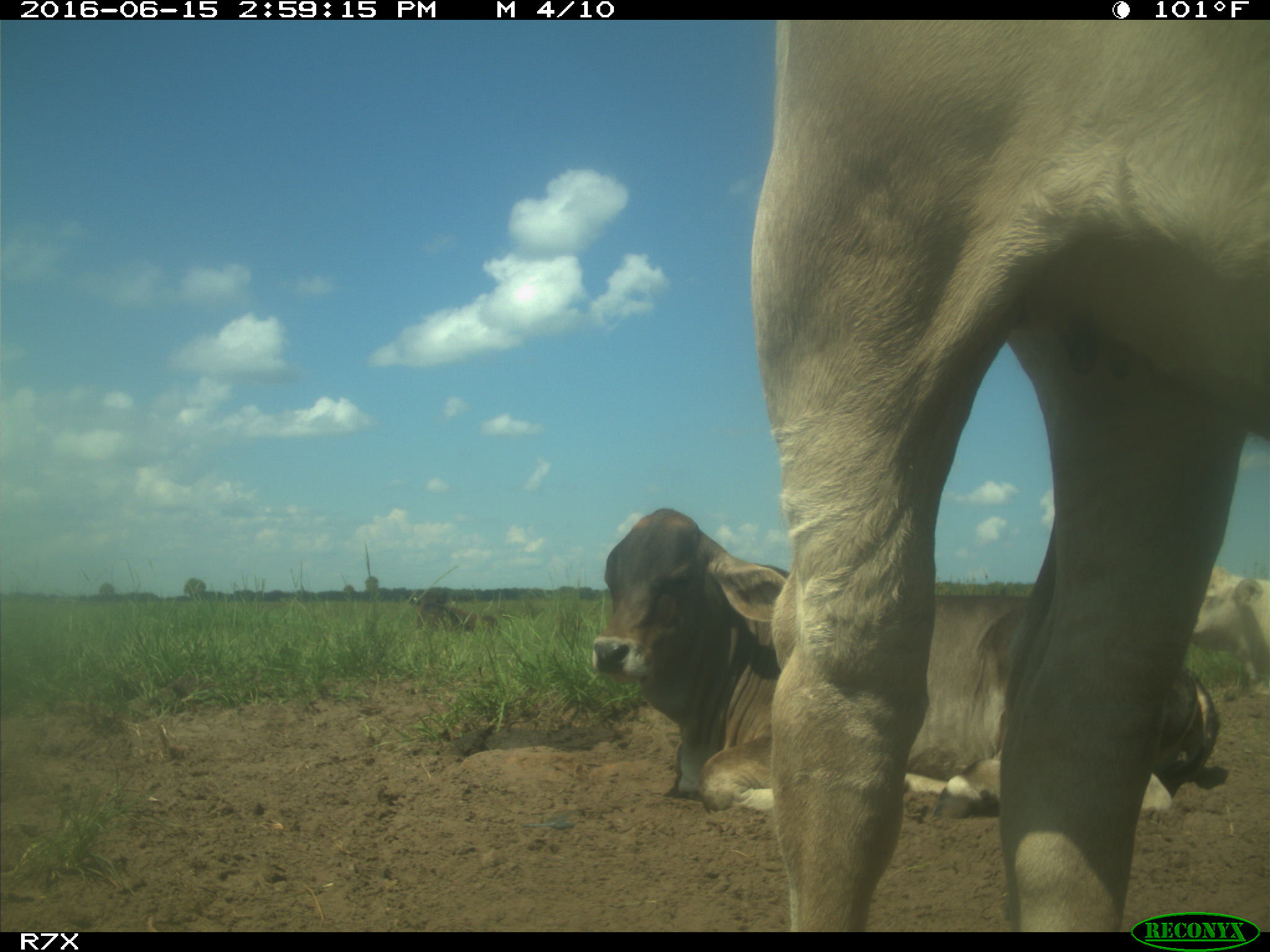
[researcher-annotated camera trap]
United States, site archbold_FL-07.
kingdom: Animalia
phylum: Chordata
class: Mammalia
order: Artiodactyla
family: Bovidae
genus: Bos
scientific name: Bos taurus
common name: domestic cow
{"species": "Bos taurus (domestic cow)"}